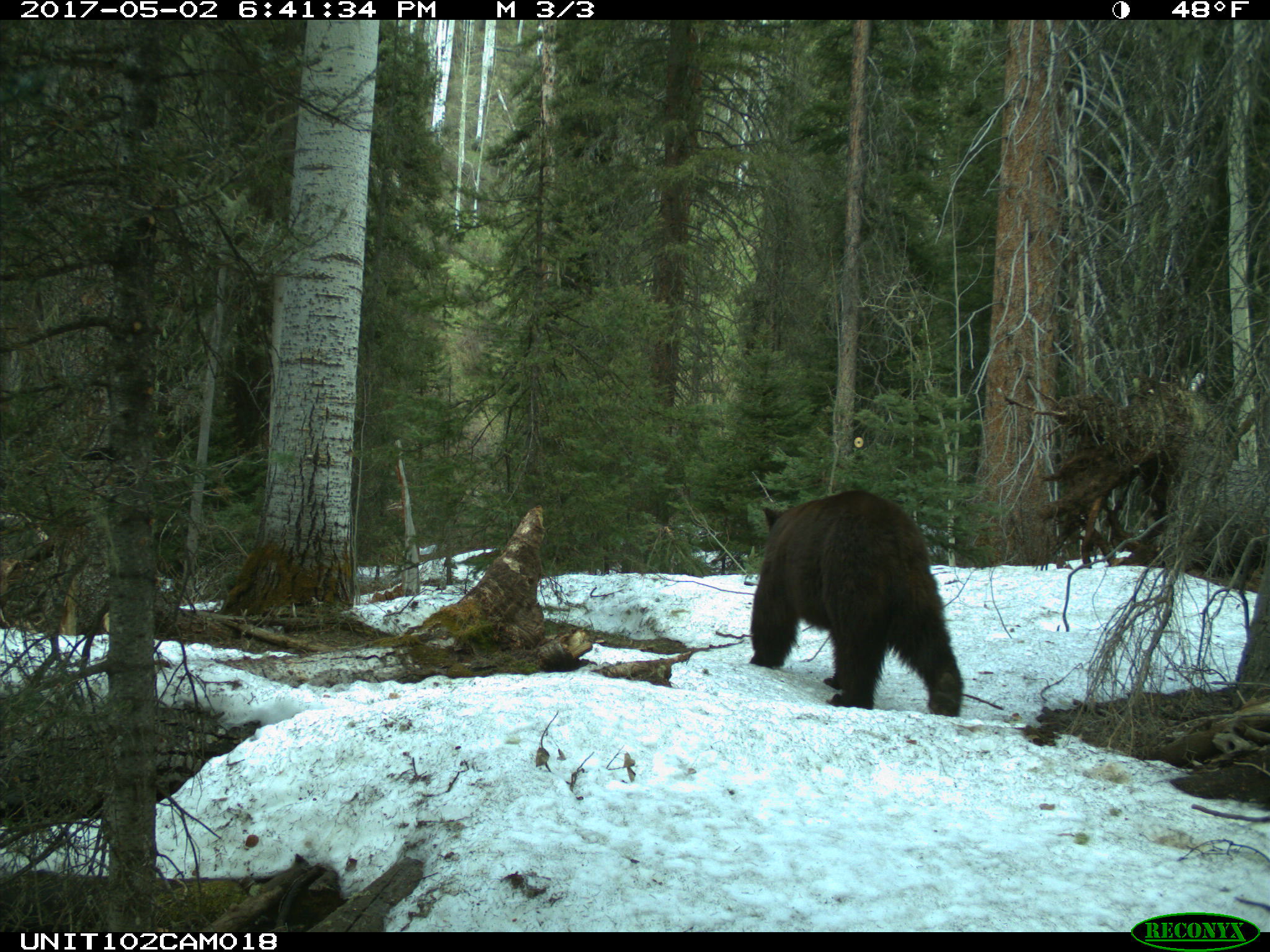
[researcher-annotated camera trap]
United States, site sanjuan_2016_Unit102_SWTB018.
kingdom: Animalia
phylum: Chordata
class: Mammalia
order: Carnivora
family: Ursidae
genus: Ursus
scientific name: Ursus americanus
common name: american black bear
Ursus americanus (american black bear).